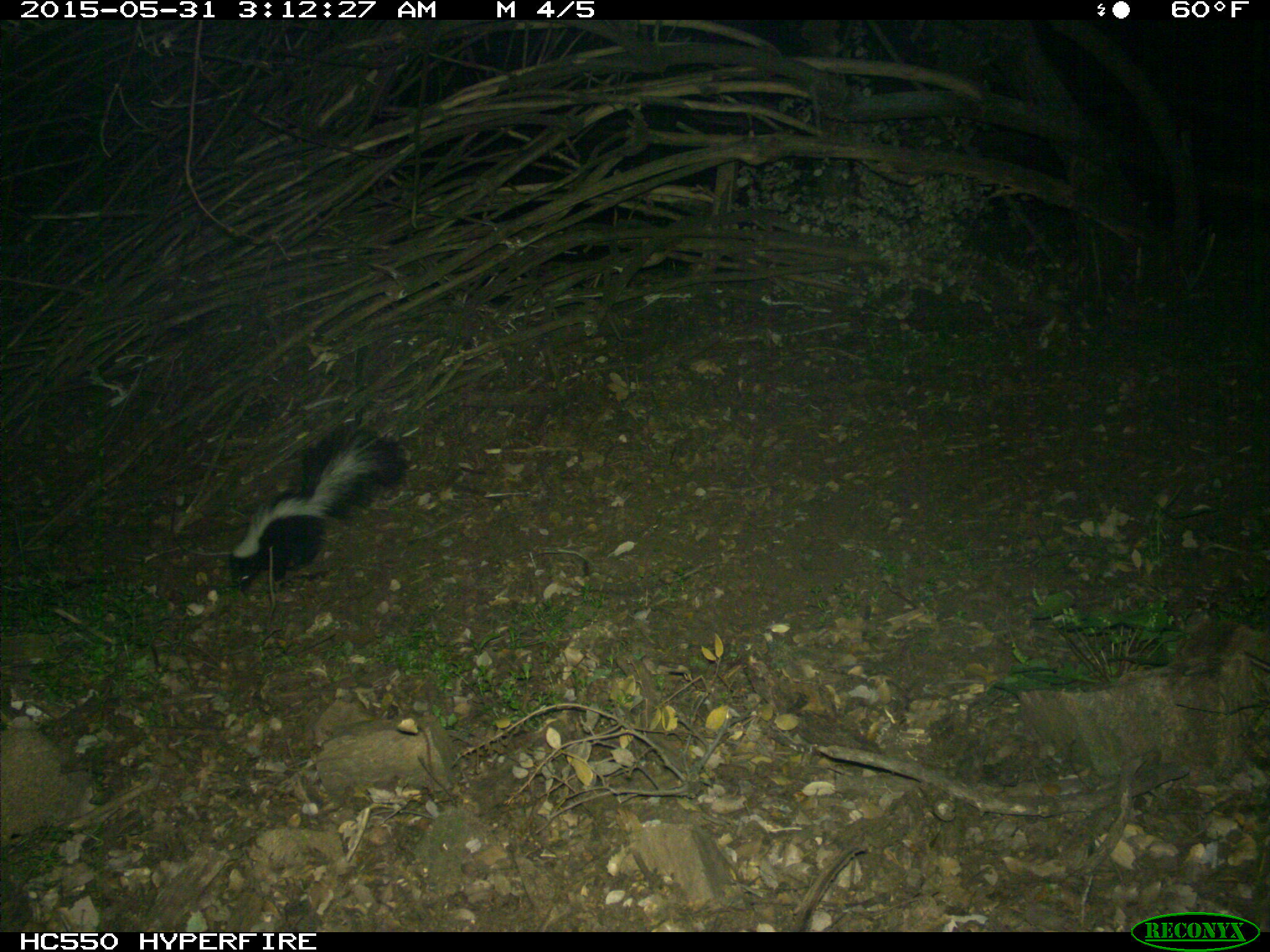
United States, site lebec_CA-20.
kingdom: Animalia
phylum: Chordata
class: Mammalia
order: Carnivora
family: Mephitidae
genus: Mephitis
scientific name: Mephitis mephitis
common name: striped skunk